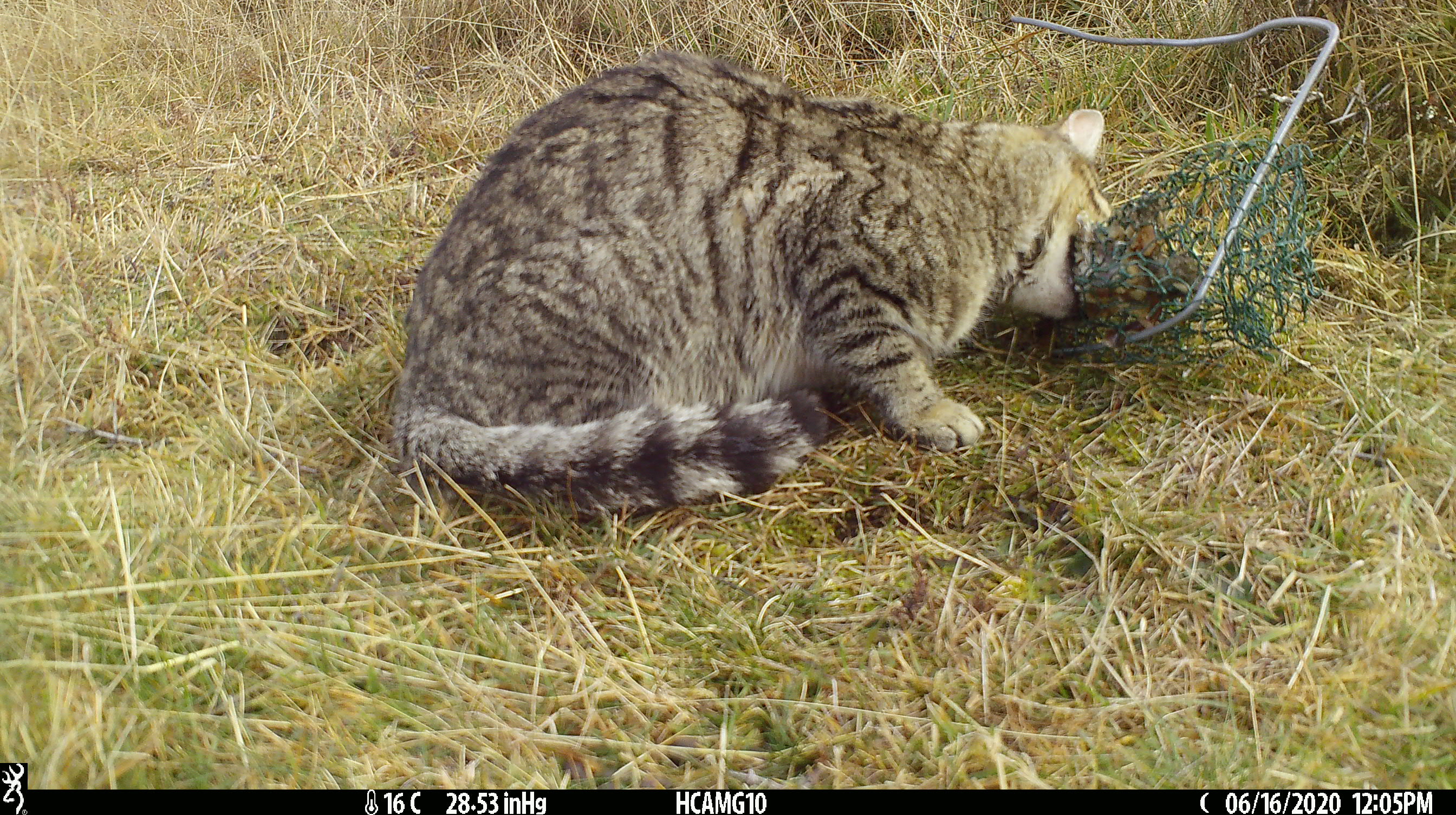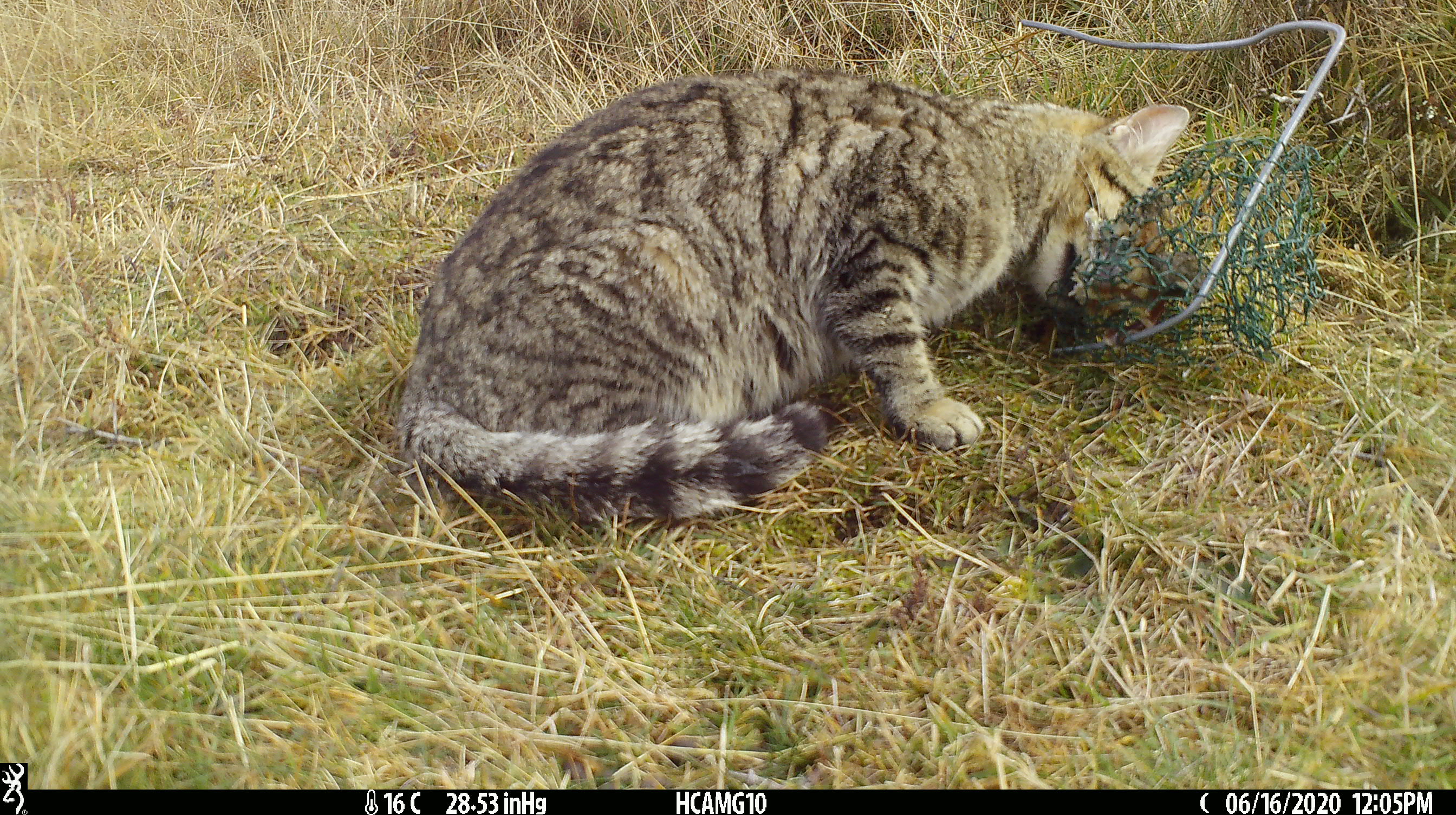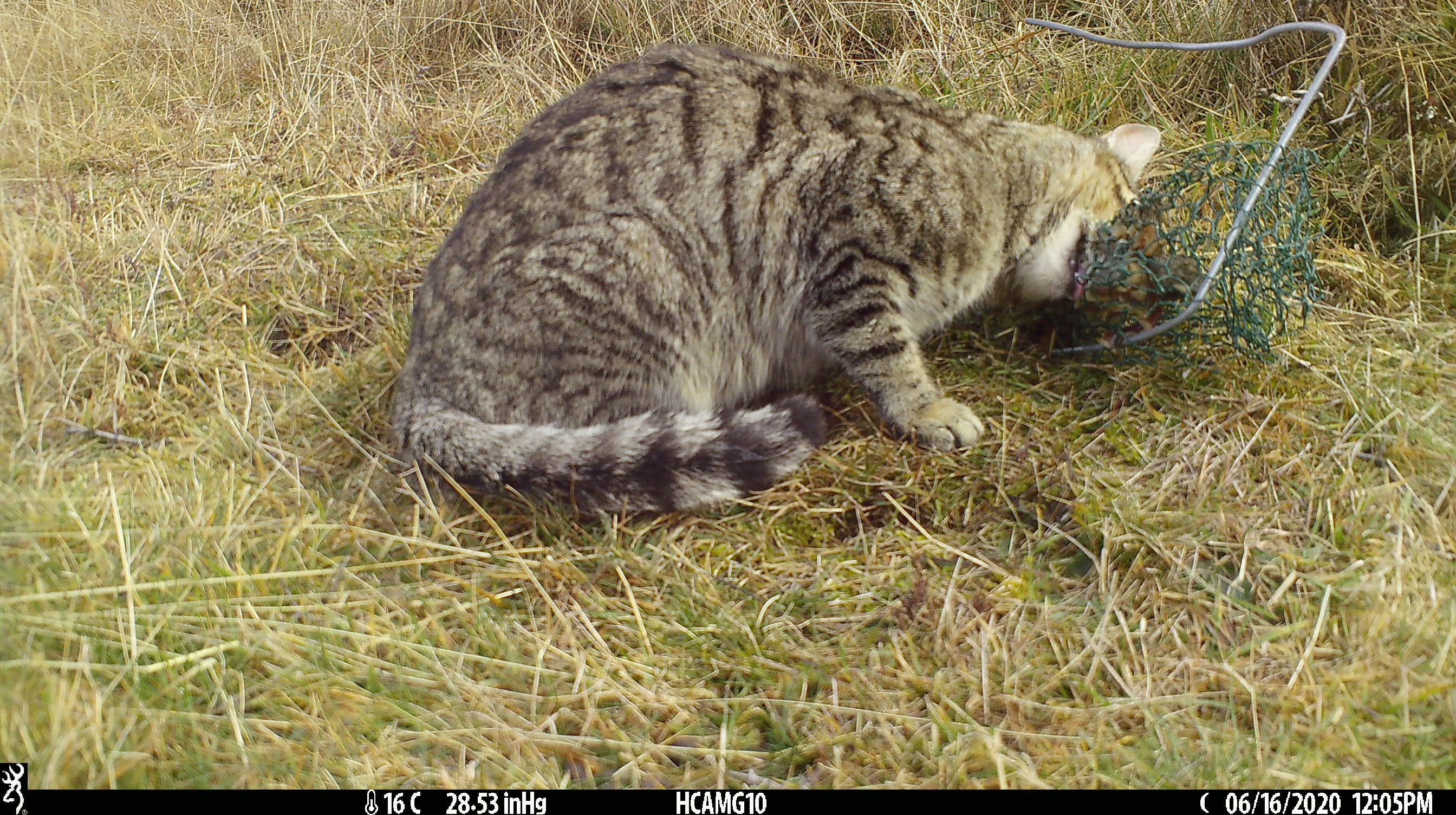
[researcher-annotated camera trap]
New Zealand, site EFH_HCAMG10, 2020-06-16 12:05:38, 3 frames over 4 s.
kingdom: Animalia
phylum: Chordata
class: Mammalia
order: Carnivora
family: Felidae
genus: Felis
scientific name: Felis catus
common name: domestic cat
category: cat